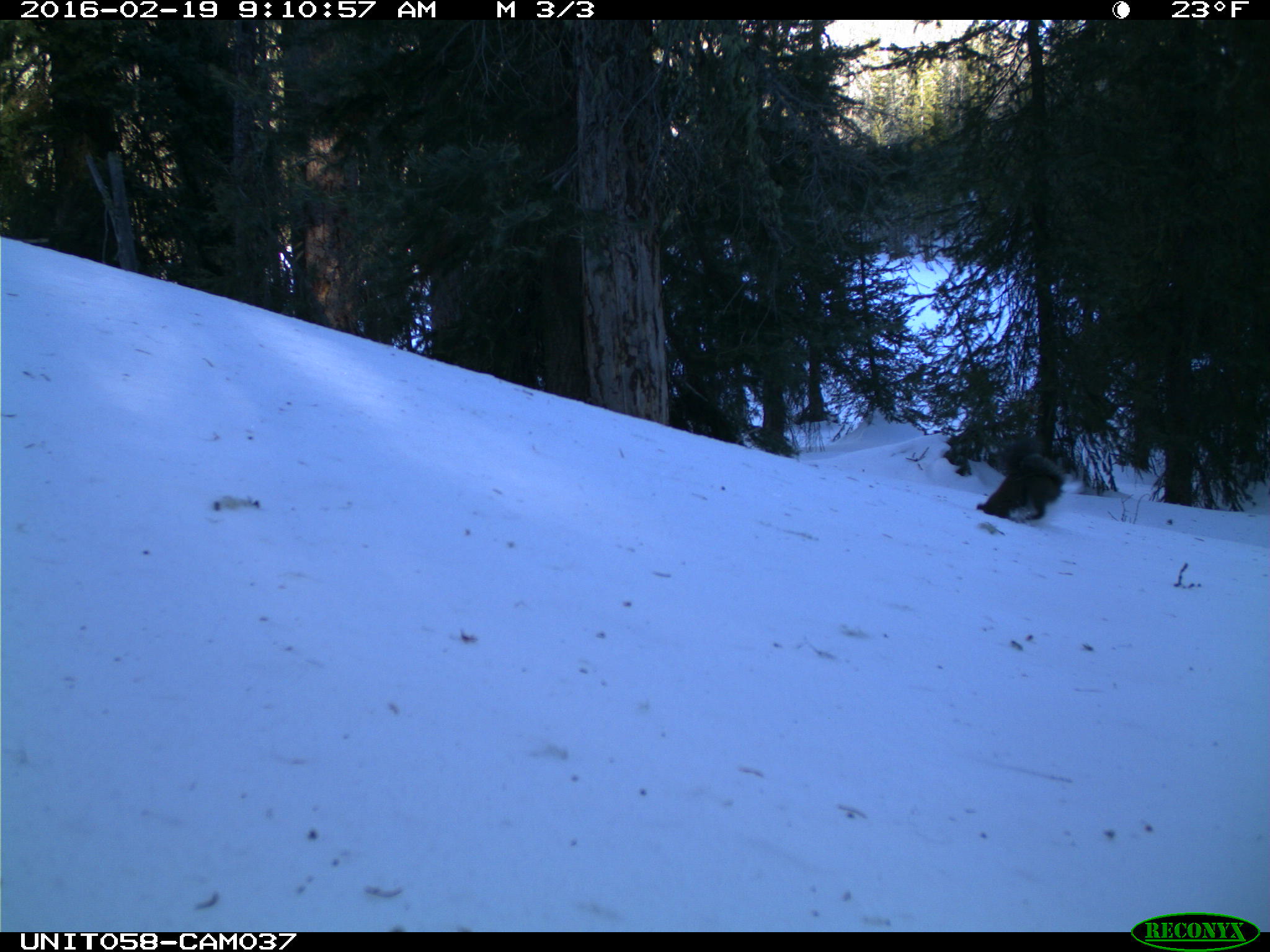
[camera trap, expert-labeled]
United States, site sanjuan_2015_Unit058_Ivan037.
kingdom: Animalia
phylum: Chordata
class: Mammalia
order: Rodentia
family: Sciuridae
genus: Tamiasciurus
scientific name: Tamiasciurus hudsonicus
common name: american red squirrel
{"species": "Tamiasciurus hudsonicus (american red squirrel)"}